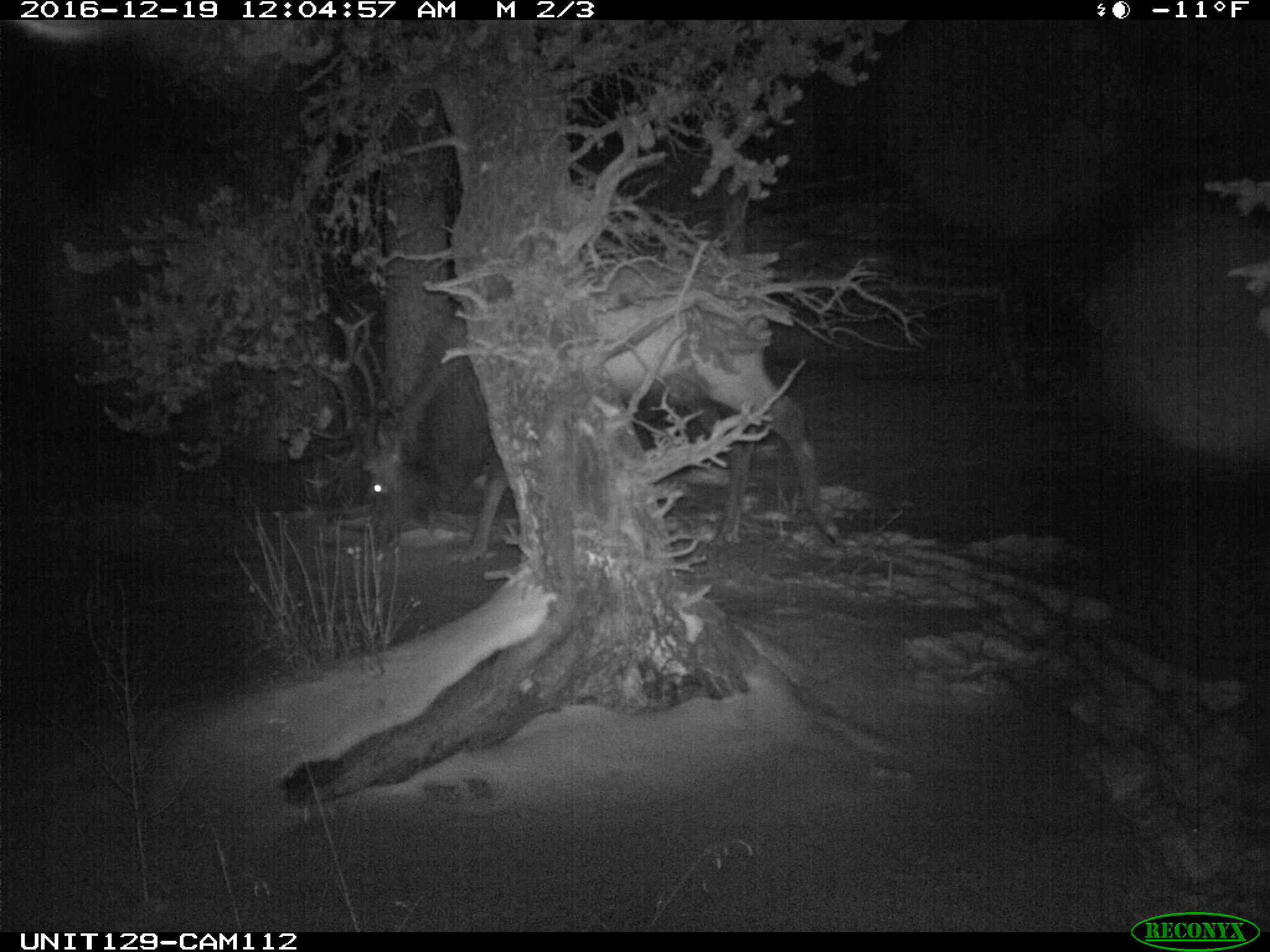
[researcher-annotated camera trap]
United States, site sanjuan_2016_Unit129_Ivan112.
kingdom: Animalia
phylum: Chordata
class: Mammalia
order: Artiodactyla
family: Cervidae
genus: Cervus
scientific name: Cervus elaphus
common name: red deer